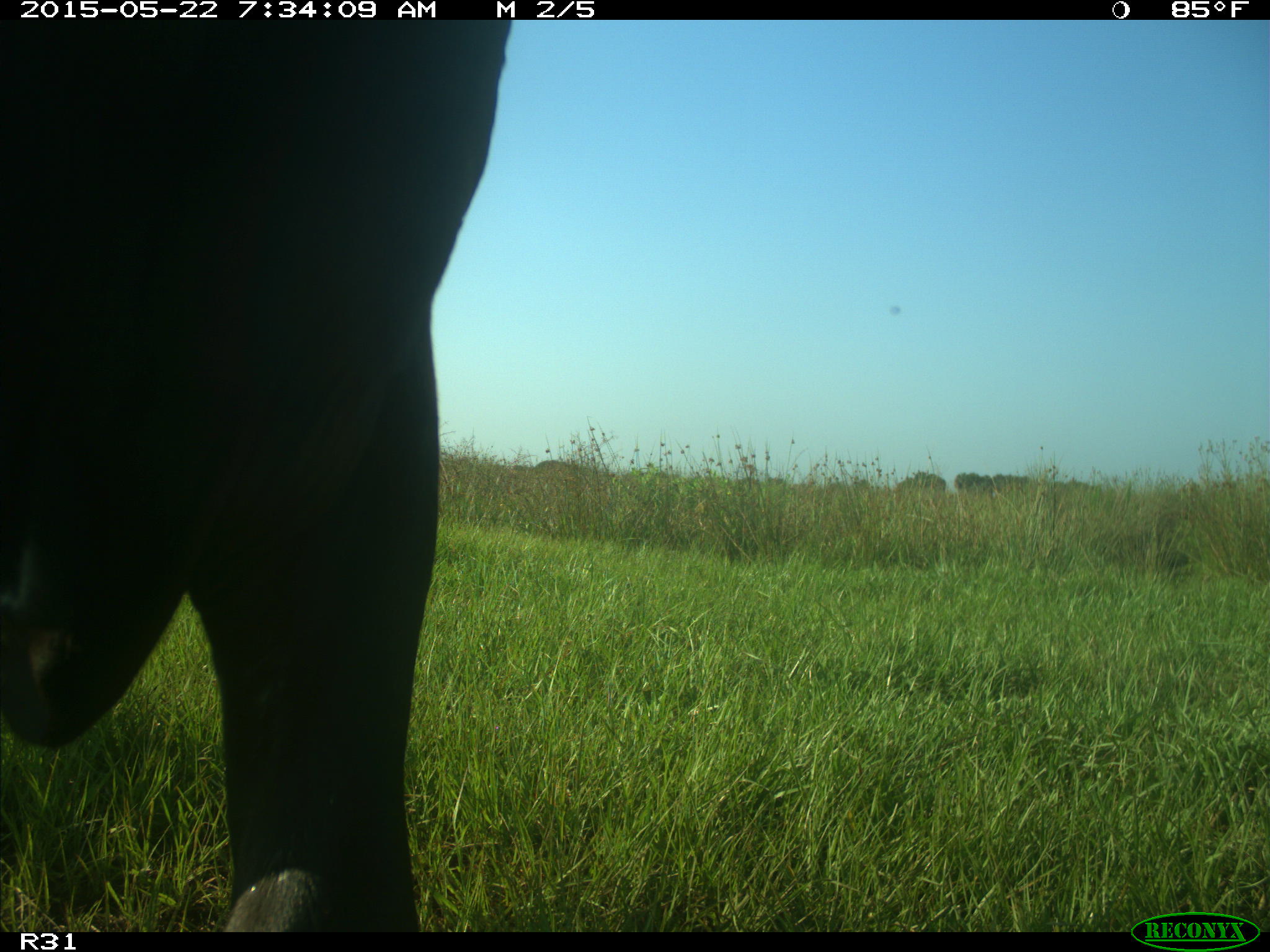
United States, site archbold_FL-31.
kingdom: Animalia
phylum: Chordata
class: Mammalia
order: Artiodactyla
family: Bovidae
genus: Bos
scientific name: Bos taurus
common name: domestic cow